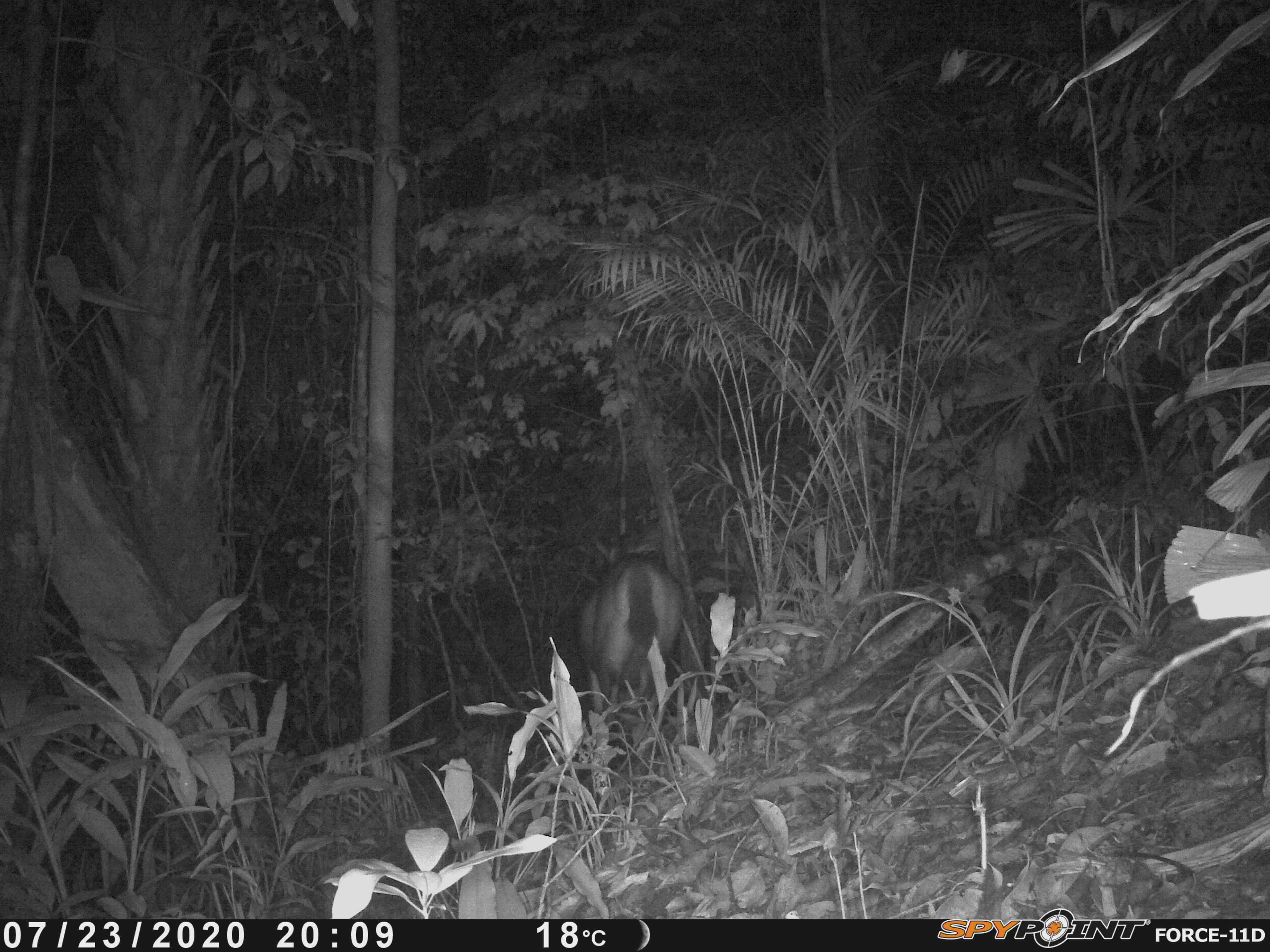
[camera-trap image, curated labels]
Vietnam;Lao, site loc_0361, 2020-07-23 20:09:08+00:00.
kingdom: Animalia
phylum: Chordata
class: Mammalia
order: Artiodactyla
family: Cervidae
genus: Rusa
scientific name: Rusa unicolor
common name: sambar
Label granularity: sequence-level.